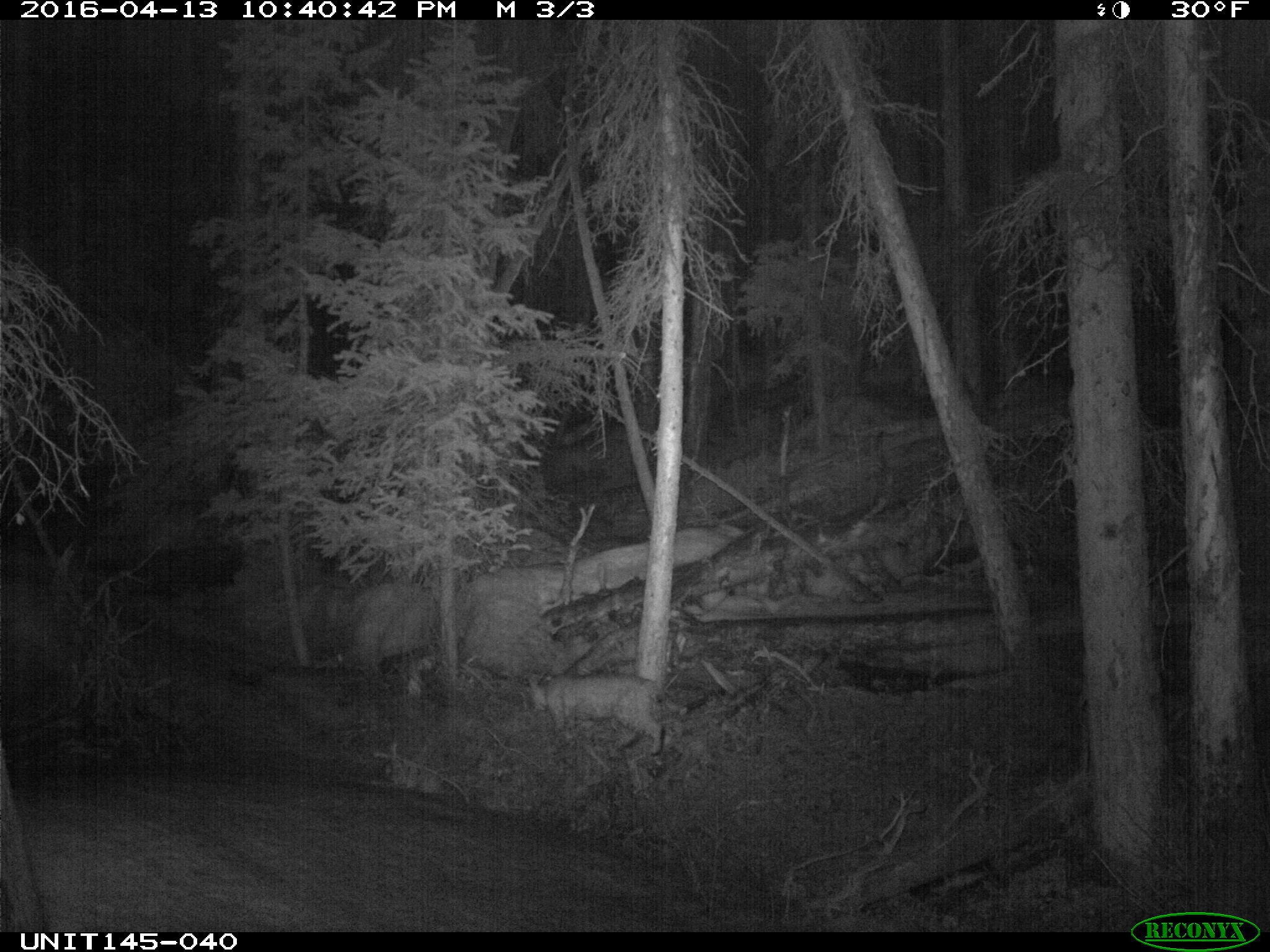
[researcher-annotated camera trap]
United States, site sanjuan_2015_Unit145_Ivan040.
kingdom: Animalia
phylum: Chordata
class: Mammalia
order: Carnivora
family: Felidae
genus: Lynx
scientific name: Lynx rufus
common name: bobcat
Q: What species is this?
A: Lynx rufus (bobcat).